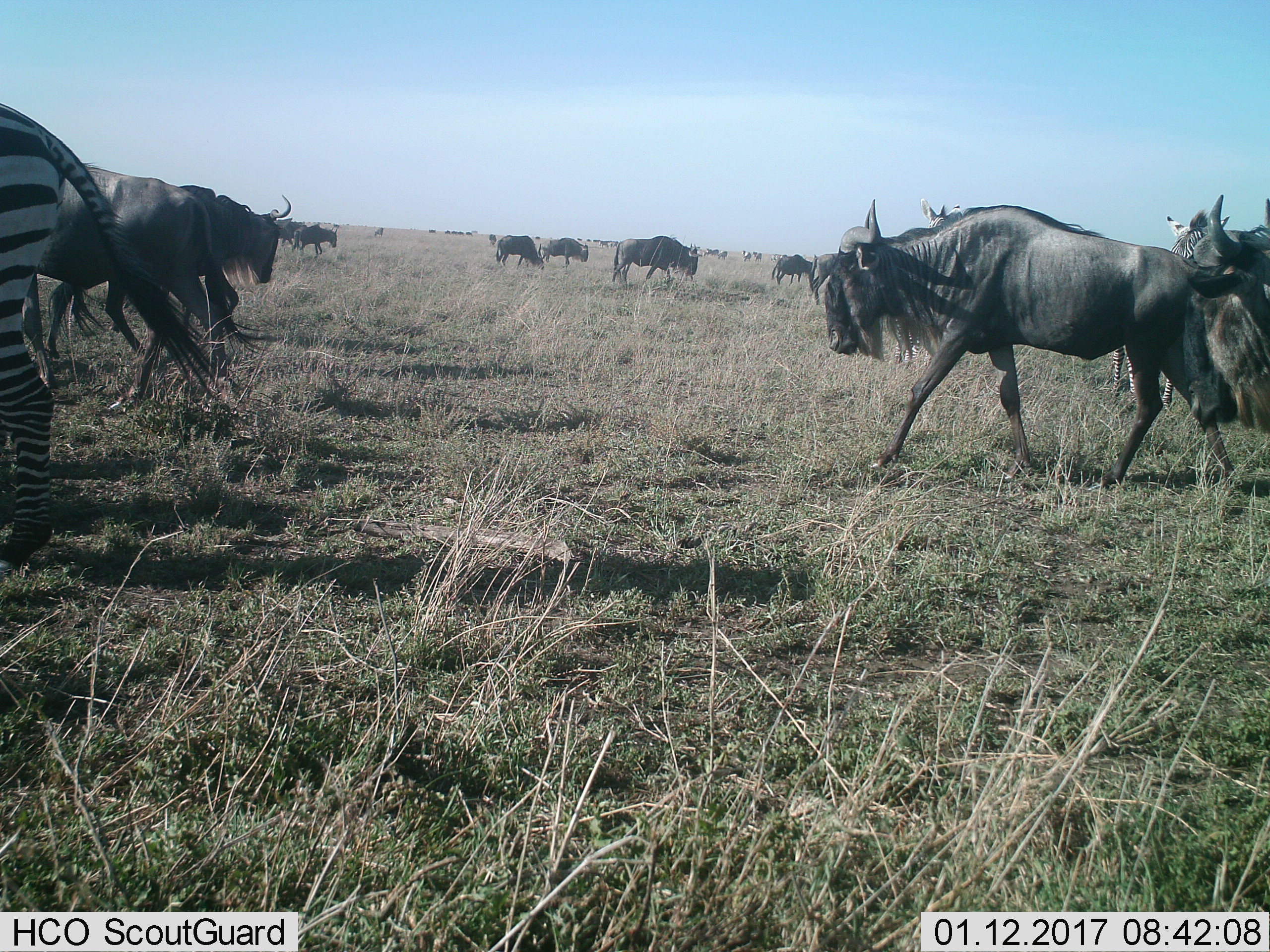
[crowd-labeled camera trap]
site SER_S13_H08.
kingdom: Animalia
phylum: Chordata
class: Mammalia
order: Artiodactyla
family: Bovidae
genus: Connochaetes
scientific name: Connochaetes taurinus taurinus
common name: blue wildebeest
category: wildebeestblue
Wildebeestblue (blue wildebeest) (Connochaetes taurinus taurinus), count 11-50. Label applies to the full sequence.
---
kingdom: Animalia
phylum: Chordata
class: Mammalia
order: Perissodactyla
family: Equidae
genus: Equus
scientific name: Equus quagga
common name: plains zebra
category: zebraplains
Zebraplains (plains zebra) (Equus quagga), count 3. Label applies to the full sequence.